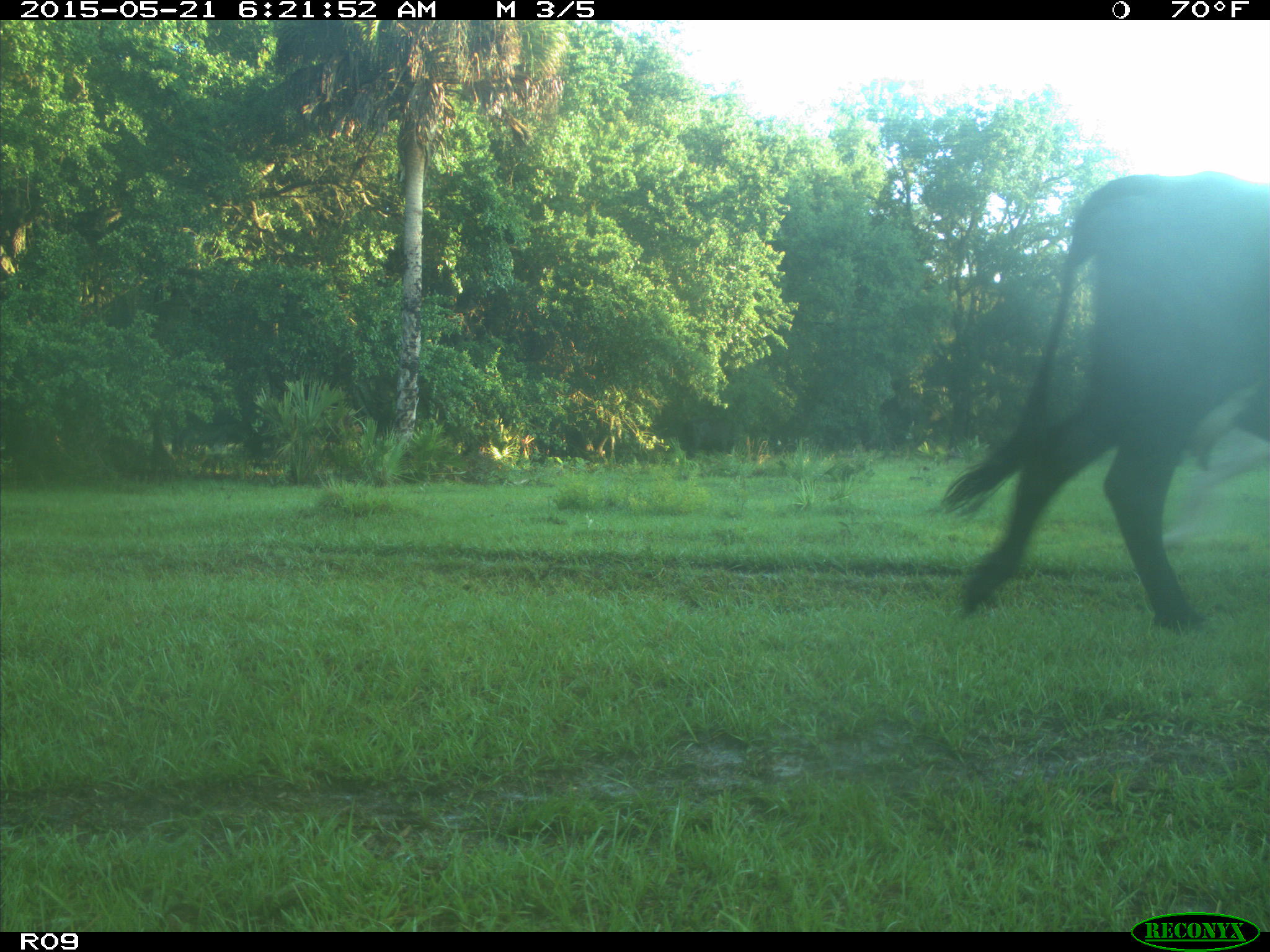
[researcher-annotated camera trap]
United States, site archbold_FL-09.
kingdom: Animalia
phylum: Chordata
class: Mammalia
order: Artiodactyla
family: Bovidae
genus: Bos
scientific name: Bos taurus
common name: domestic cow